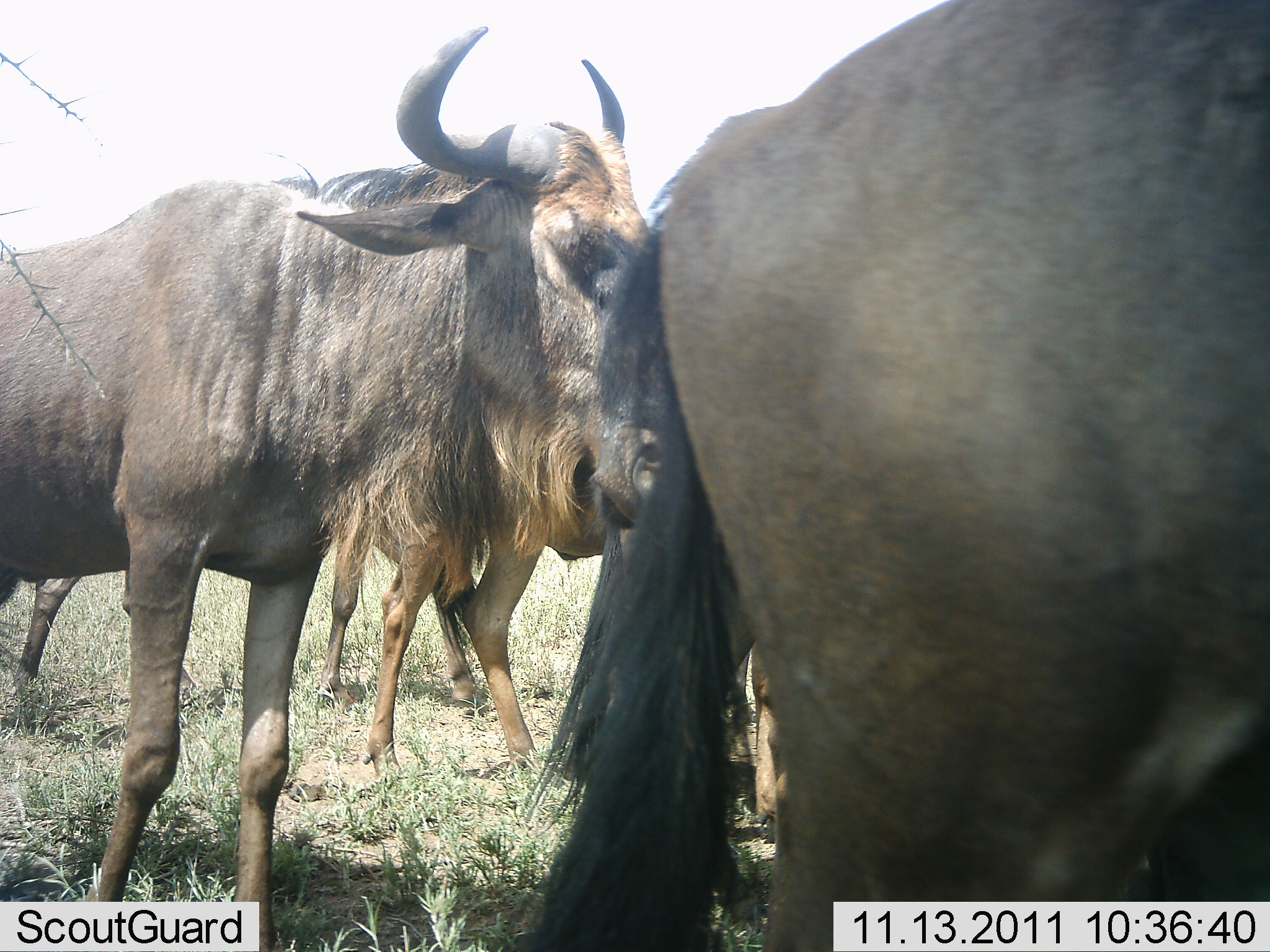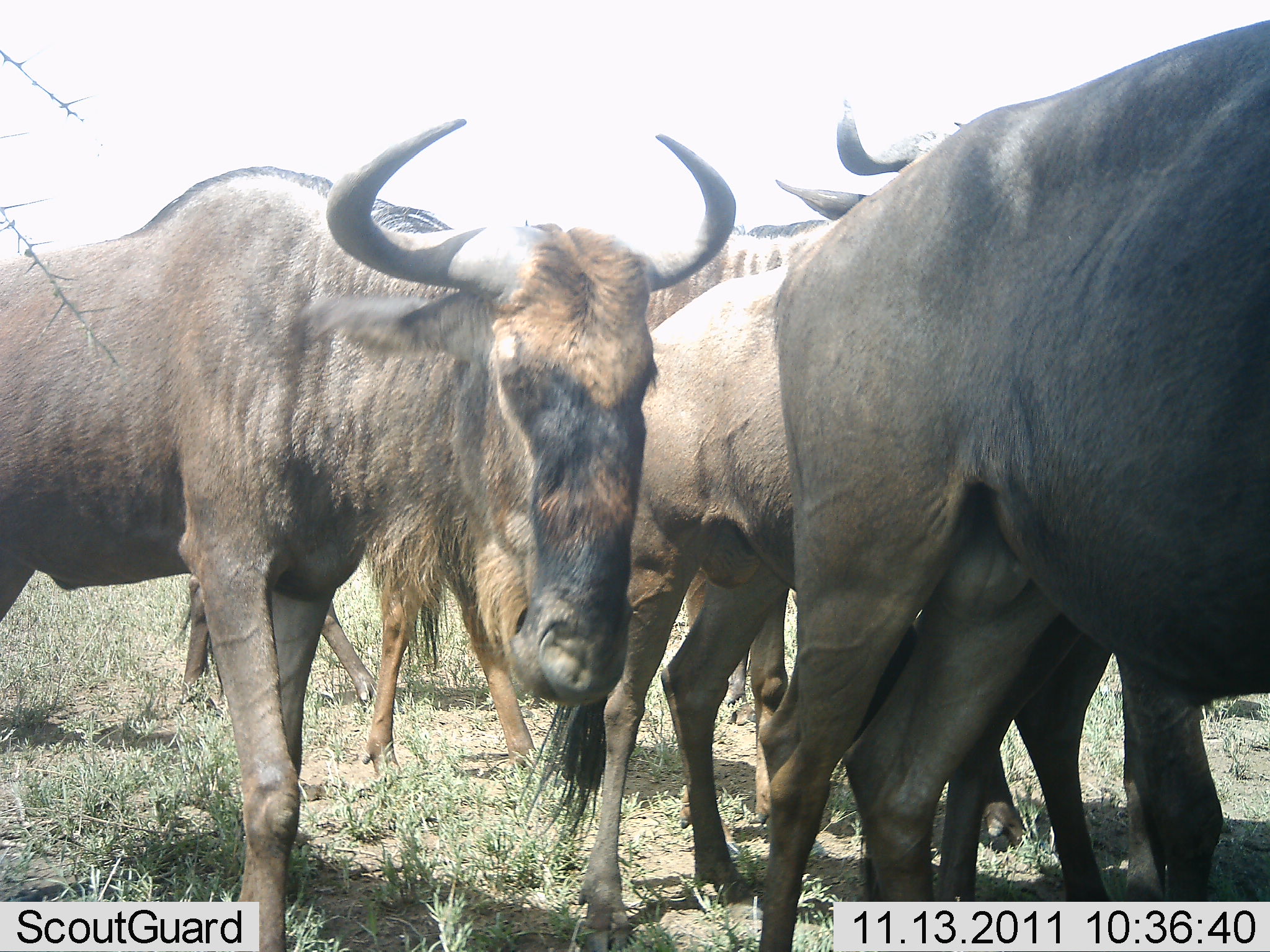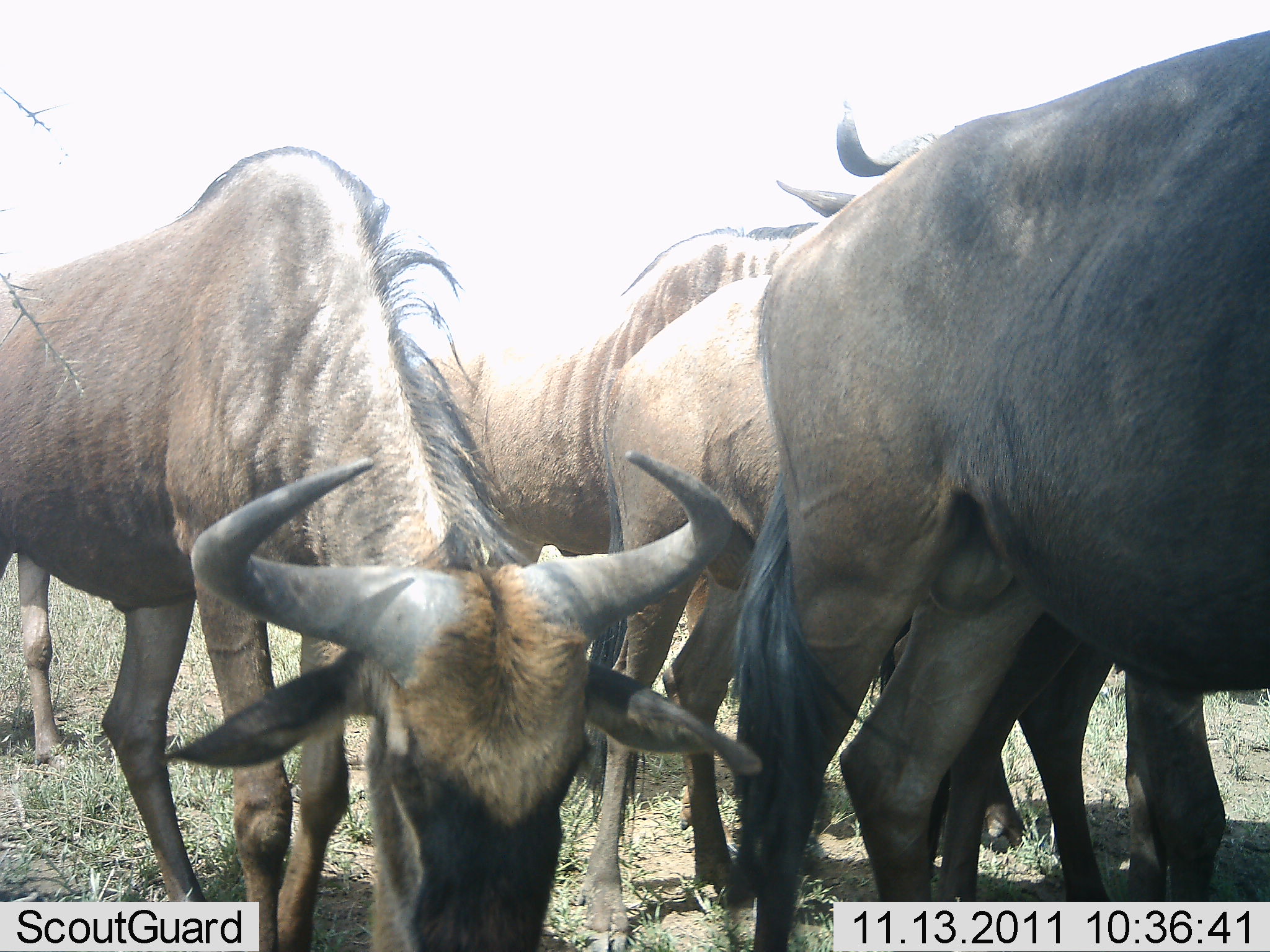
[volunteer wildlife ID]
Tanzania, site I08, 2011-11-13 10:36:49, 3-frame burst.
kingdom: Animalia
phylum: Chordata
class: Mammalia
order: Artiodactyla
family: Bovidae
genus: Connochaetes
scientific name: Connochaetes taurinus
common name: blue wildebeest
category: wildebeest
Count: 5.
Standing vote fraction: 50%.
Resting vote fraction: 8%.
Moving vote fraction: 42%.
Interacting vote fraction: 8%.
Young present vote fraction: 0%.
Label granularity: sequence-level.